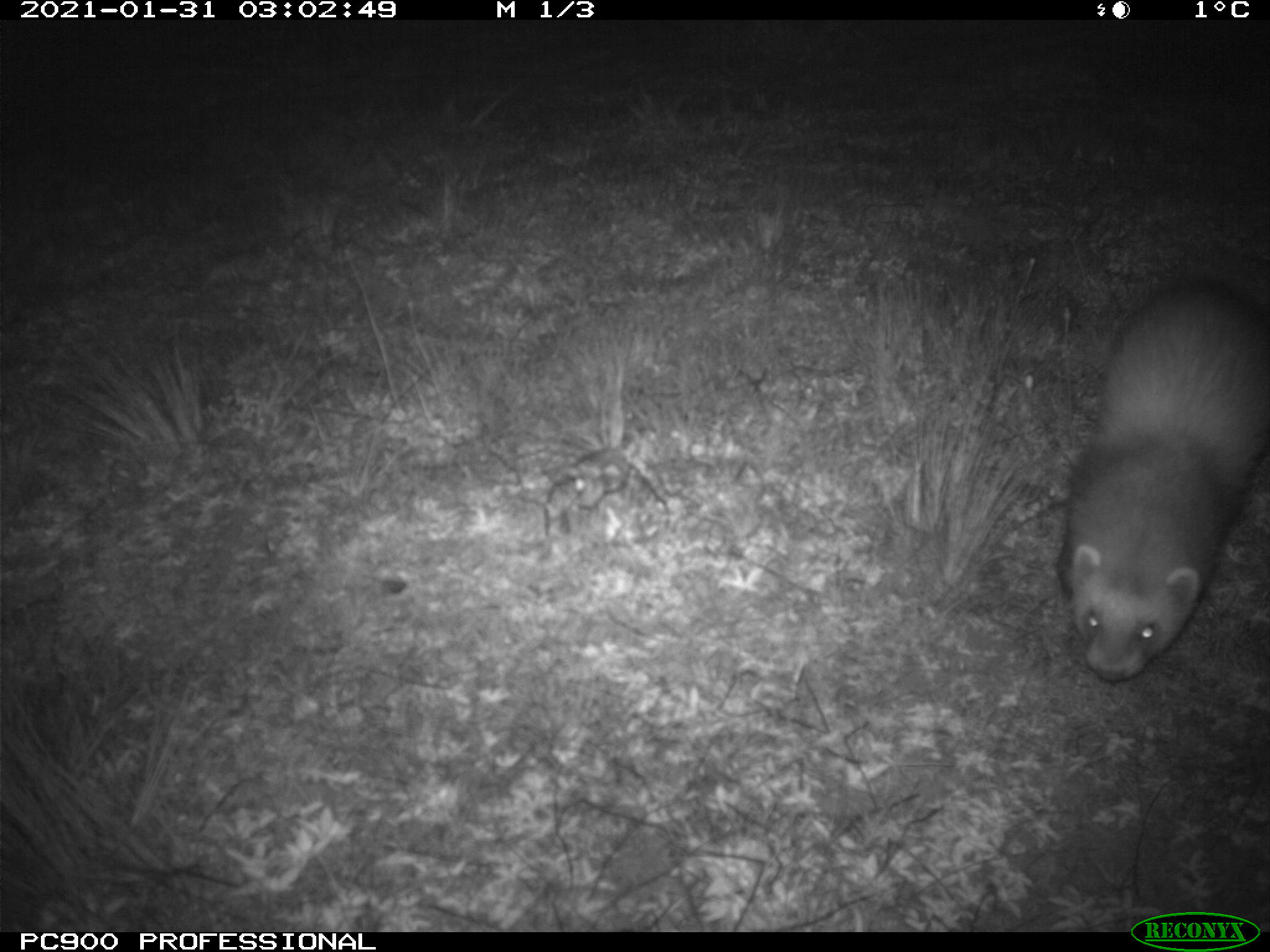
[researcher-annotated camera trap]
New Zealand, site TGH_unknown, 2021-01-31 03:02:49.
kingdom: Animalia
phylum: Chordata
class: Mammalia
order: Carnivora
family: Mustelidae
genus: Mustela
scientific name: Mustela furo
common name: ferret